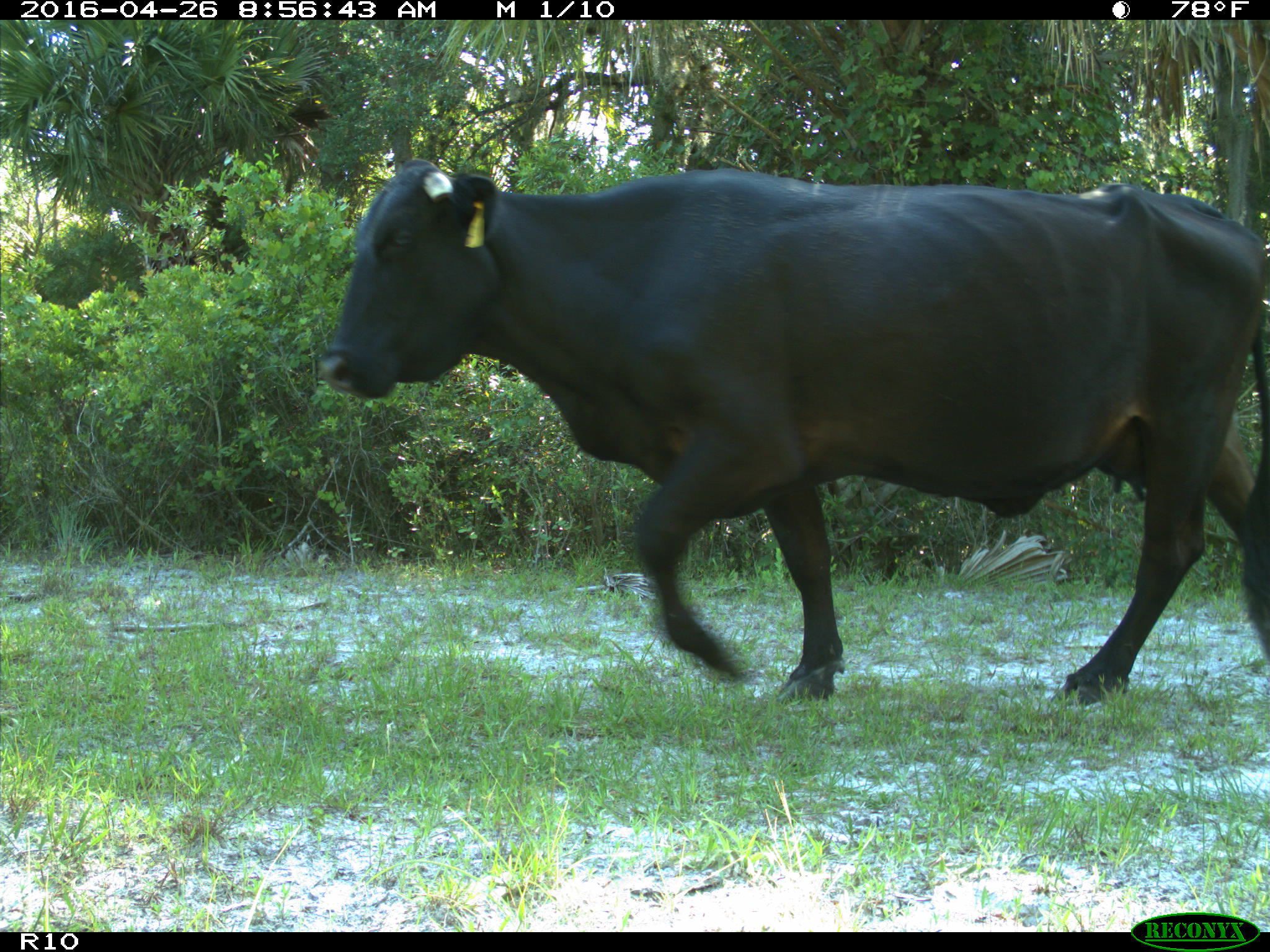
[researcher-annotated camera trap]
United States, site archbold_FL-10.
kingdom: Animalia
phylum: Chordata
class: Mammalia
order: Artiodactyla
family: Bovidae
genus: Bos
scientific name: Bos taurus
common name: domestic cow